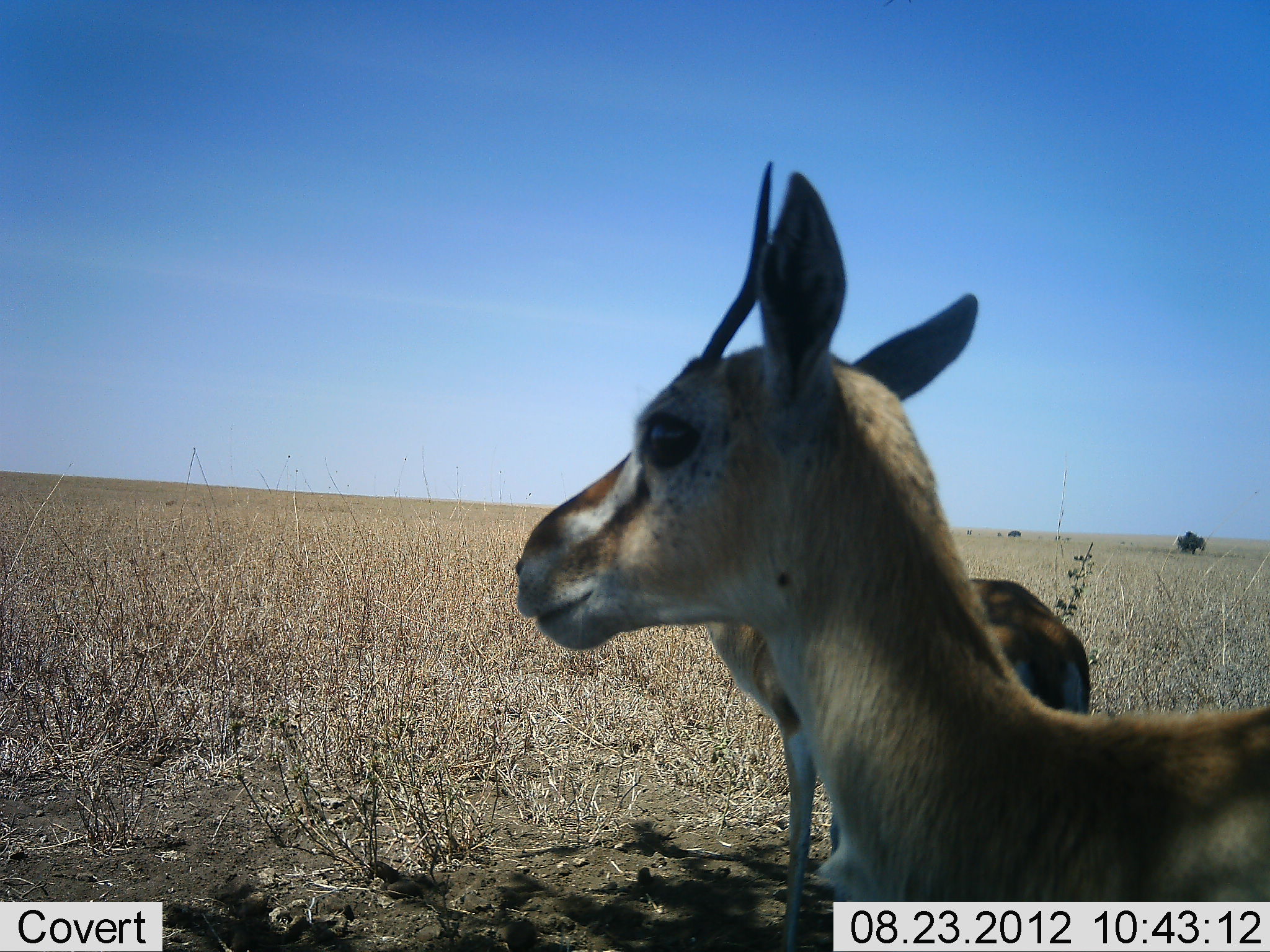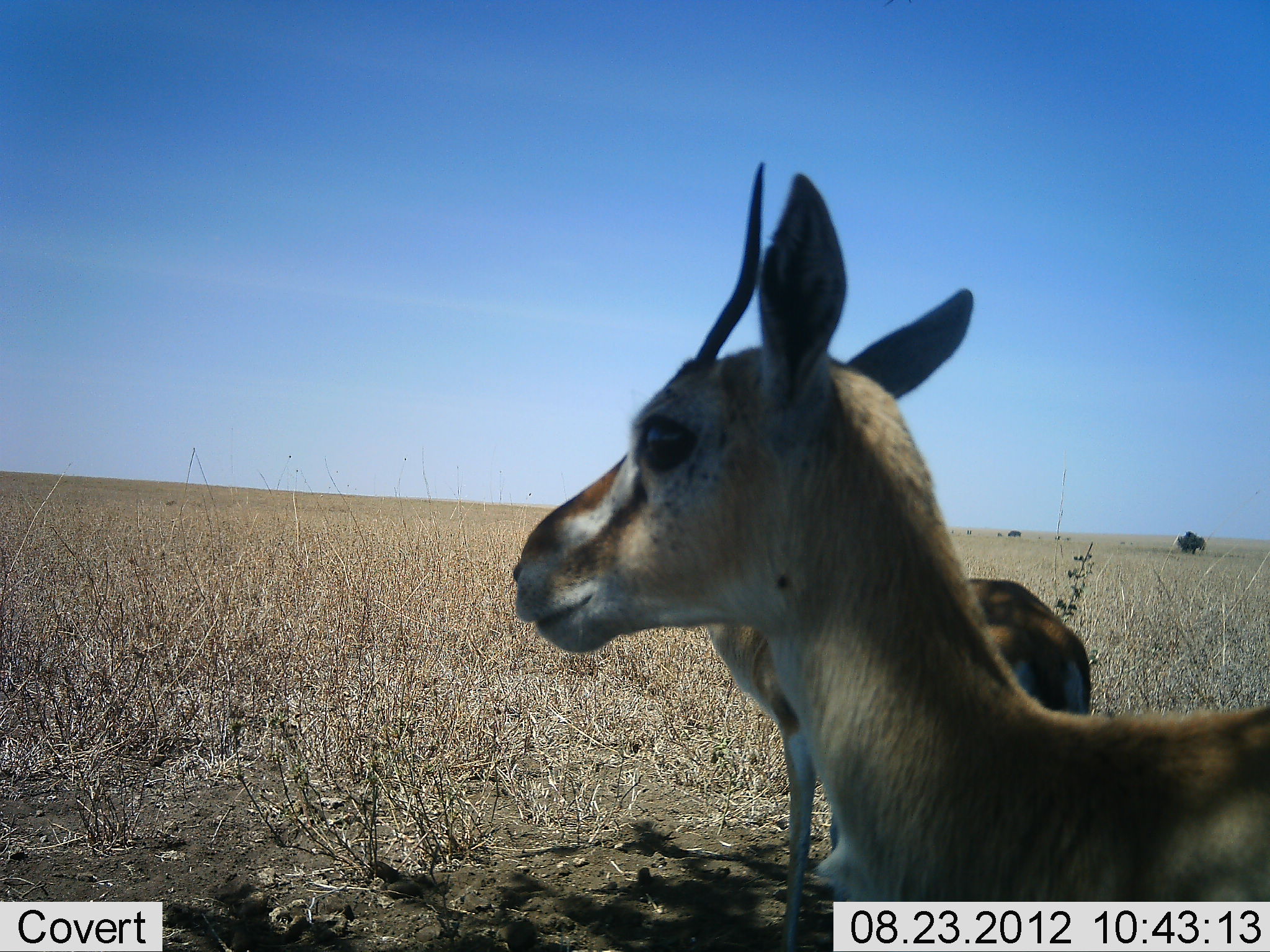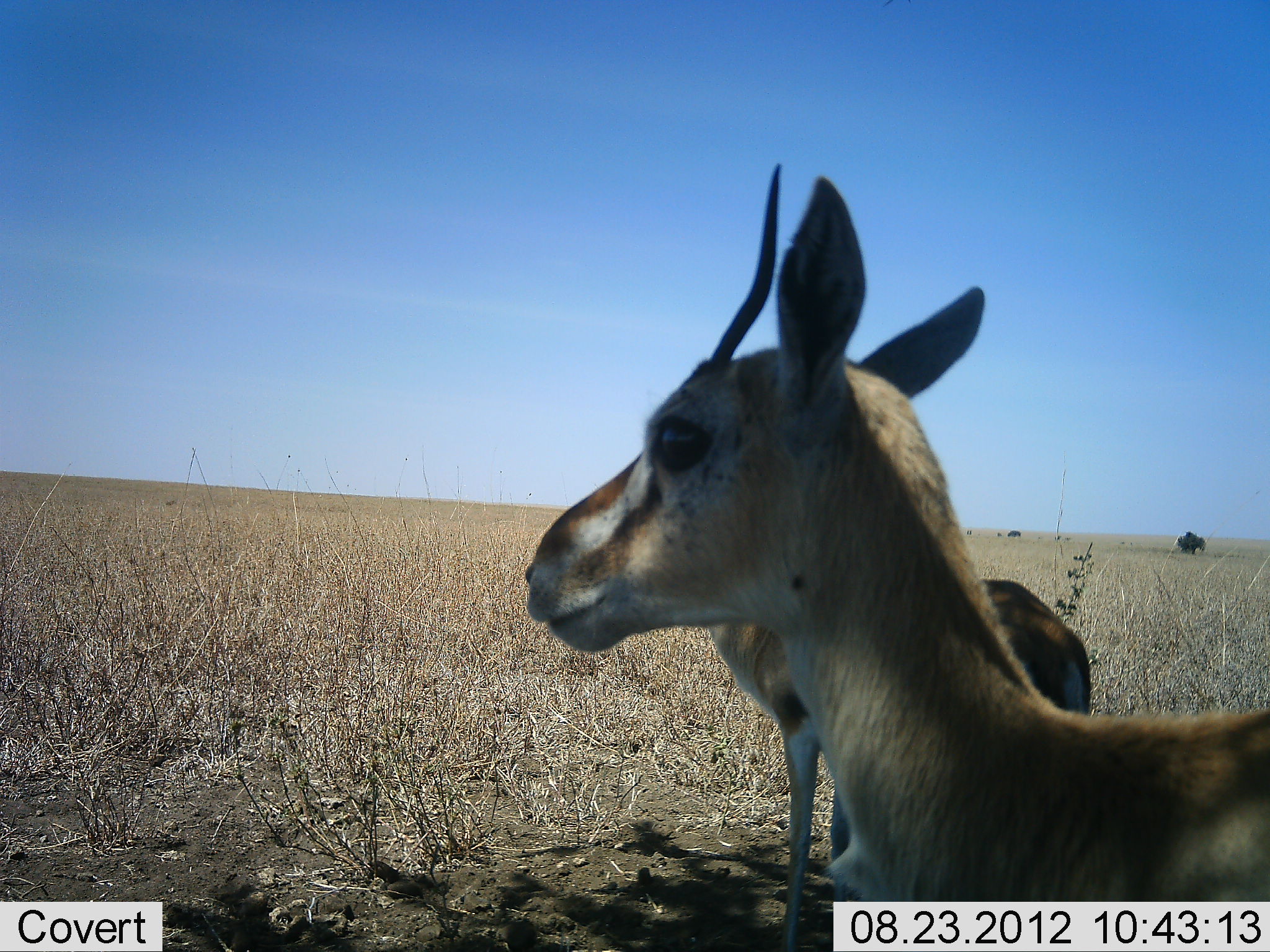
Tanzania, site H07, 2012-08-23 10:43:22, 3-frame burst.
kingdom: Animalia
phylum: Chordata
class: Mammalia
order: Artiodactyla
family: Bovidae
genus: Eudorcas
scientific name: Eudorcas thomsonii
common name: thomson's gazelle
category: gazellethomsons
Gazellethomsons (thomson's gazelle) (Eudorcas thomsonii), count 2. Behavior (volunteer vote fractions): standing 90%, resting 0%, moving 10%, interacting 0%. Young present (vote fraction): 0%. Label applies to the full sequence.